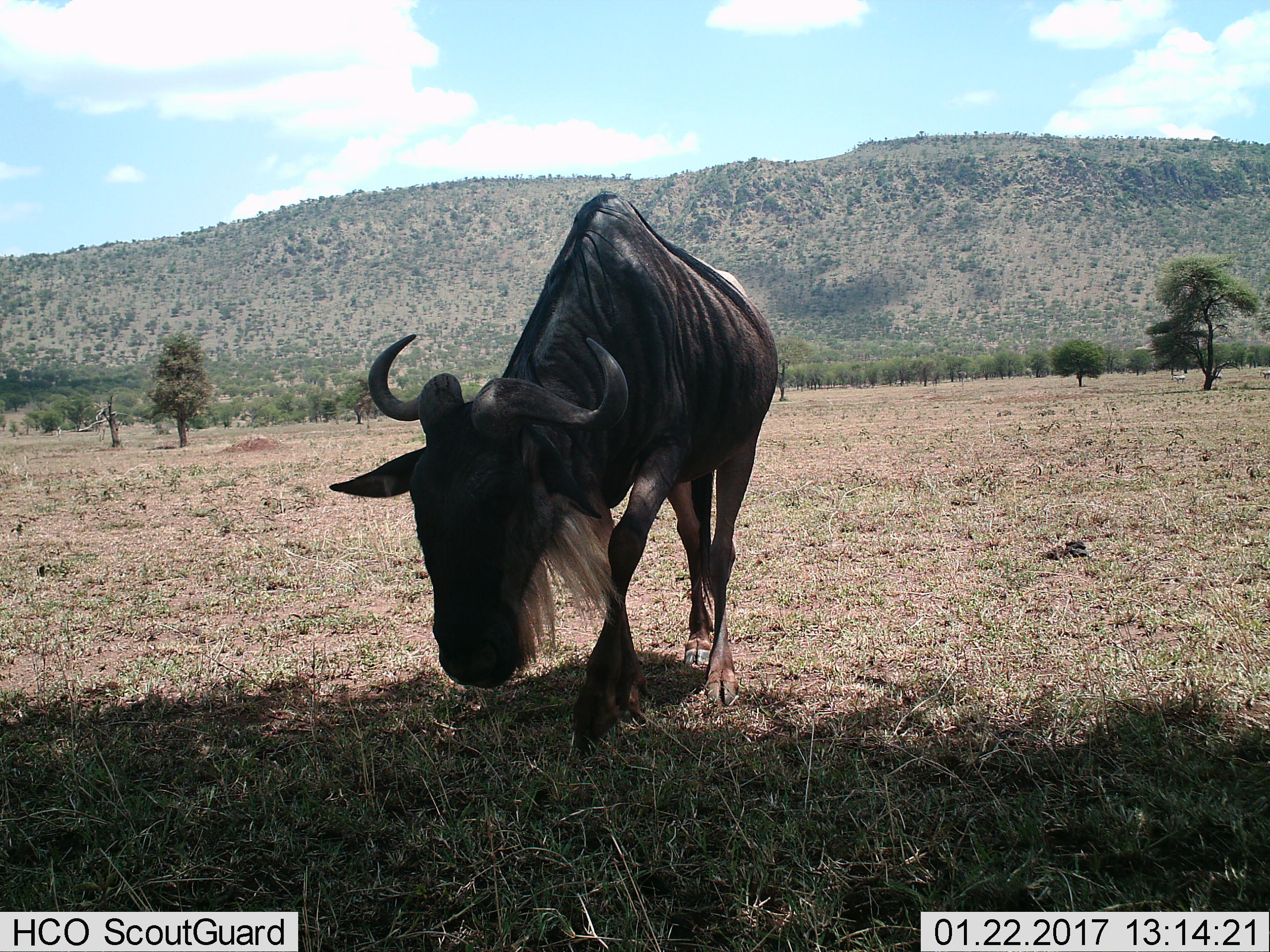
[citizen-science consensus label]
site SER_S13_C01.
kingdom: Animalia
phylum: Chordata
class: Mammalia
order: Artiodactyla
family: Bovidae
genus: Connochaetes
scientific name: Connochaetes taurinus taurinus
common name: blue wildebeest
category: wildebeestblue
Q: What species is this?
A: Wildebeestblue (blue wildebeest) (Connochaetes taurinus taurinus).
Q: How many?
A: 1.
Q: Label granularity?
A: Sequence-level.